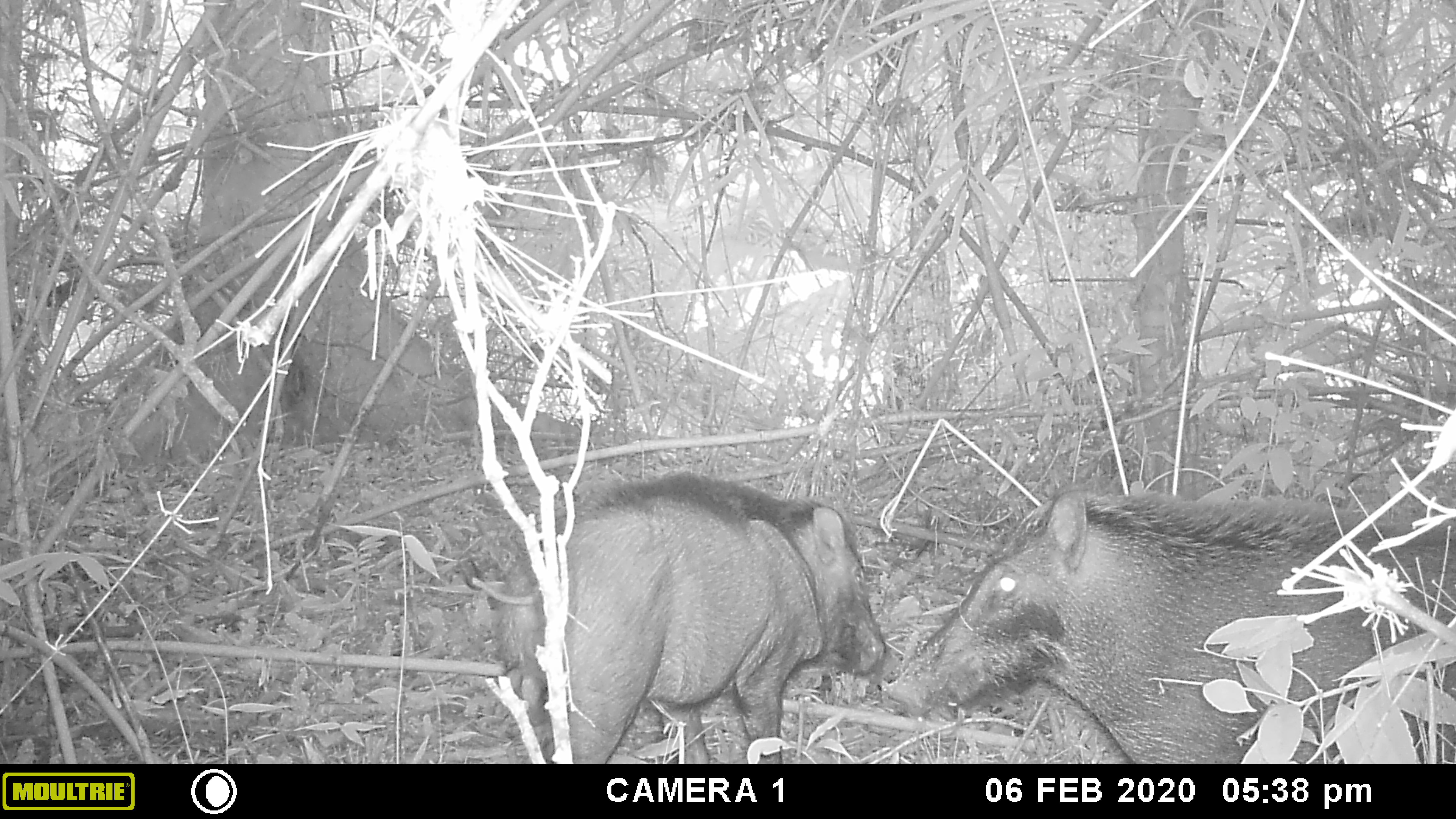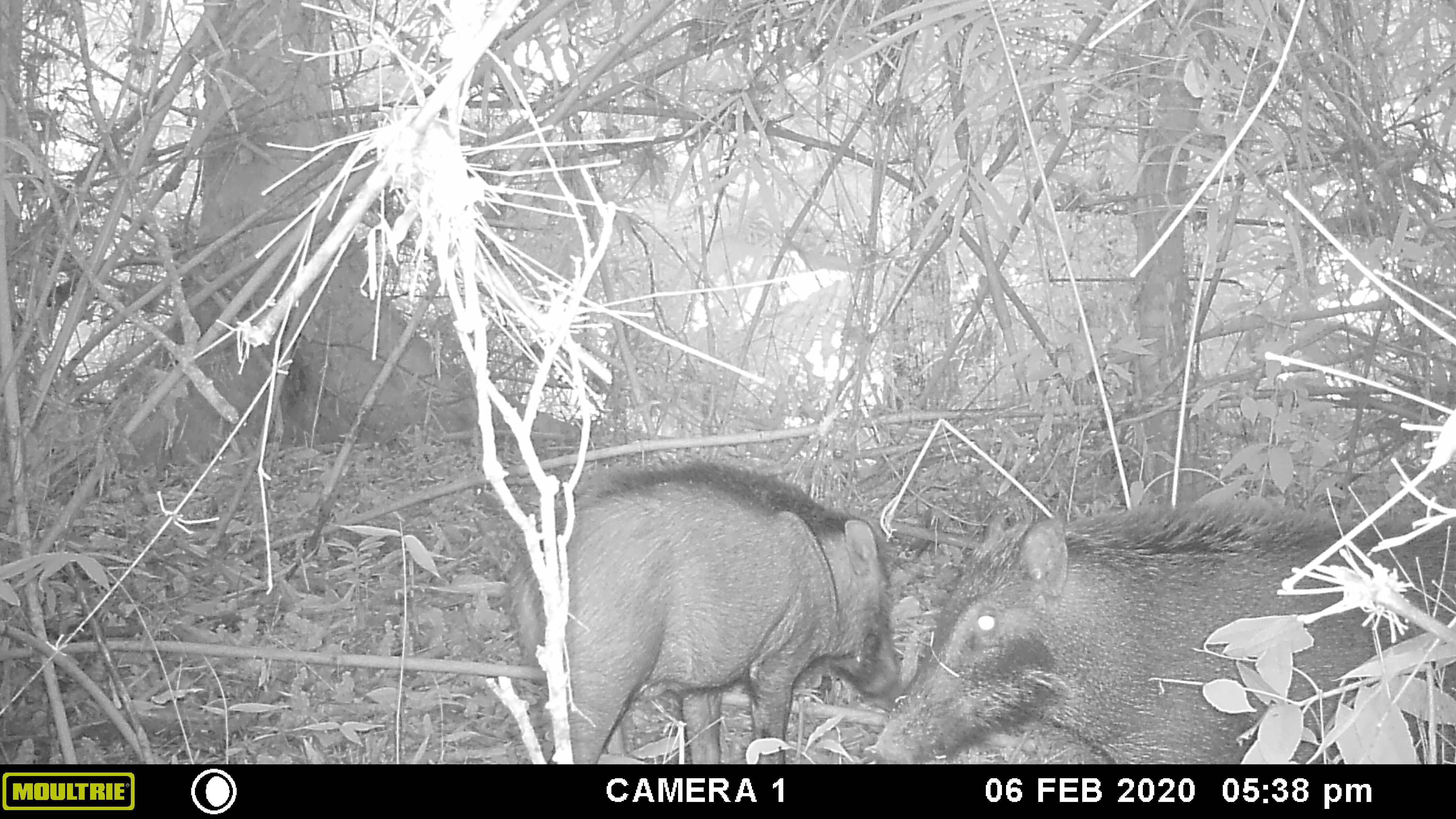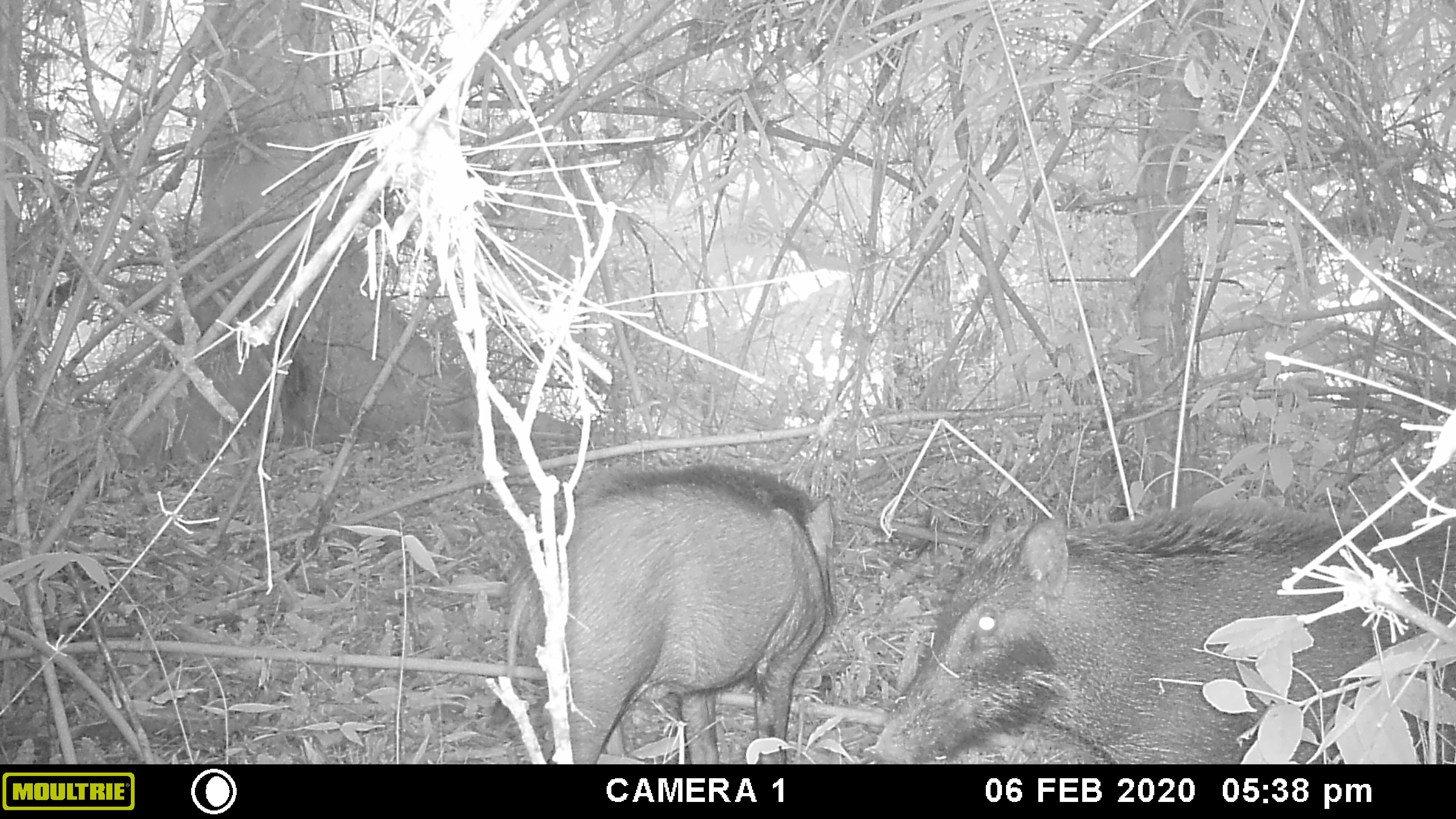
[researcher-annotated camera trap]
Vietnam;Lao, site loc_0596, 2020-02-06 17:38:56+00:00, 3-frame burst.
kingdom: Animalia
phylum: Chordata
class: Mammalia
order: Artiodactyla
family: Suidae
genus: Sus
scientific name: Sus scrofa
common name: eurasian wild pig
Eurasian wild pig (Sus scrofa). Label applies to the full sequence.